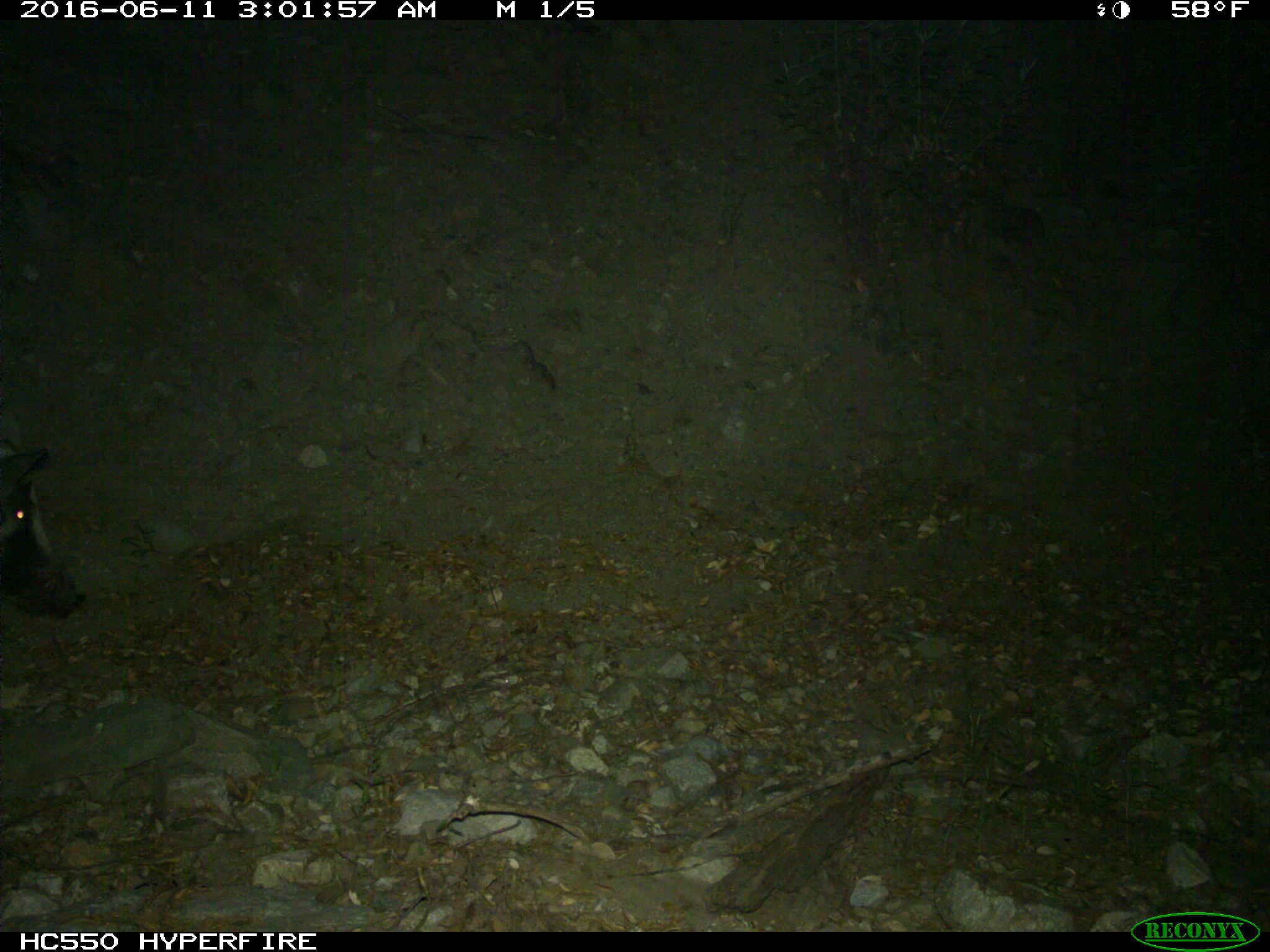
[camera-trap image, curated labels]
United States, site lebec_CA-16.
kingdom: Animalia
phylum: Chordata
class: Mammalia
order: Artiodactyla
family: Suidae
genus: Sus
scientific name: Sus scrofa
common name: wild boar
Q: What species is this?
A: Sus scrofa (wild boar).